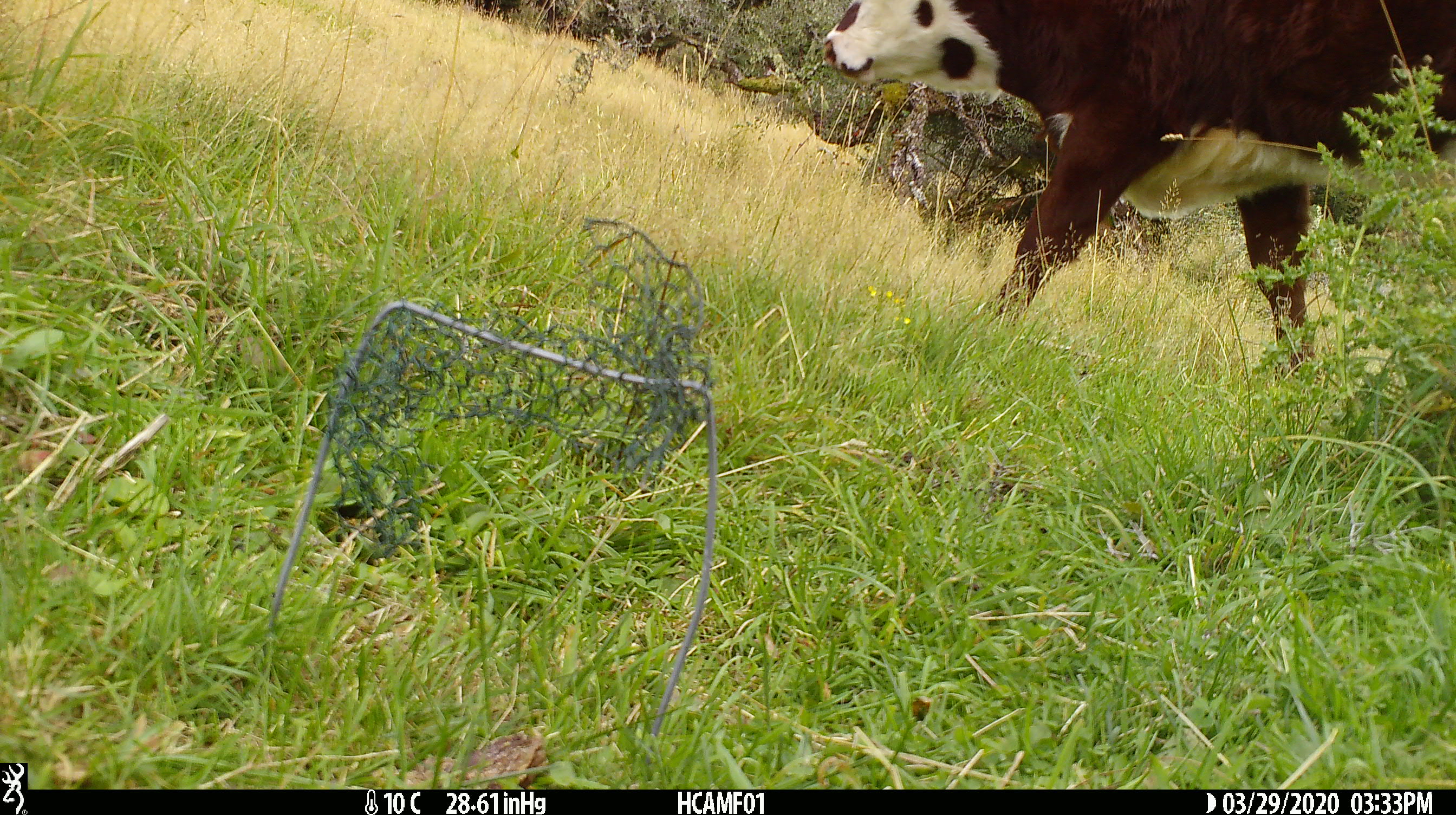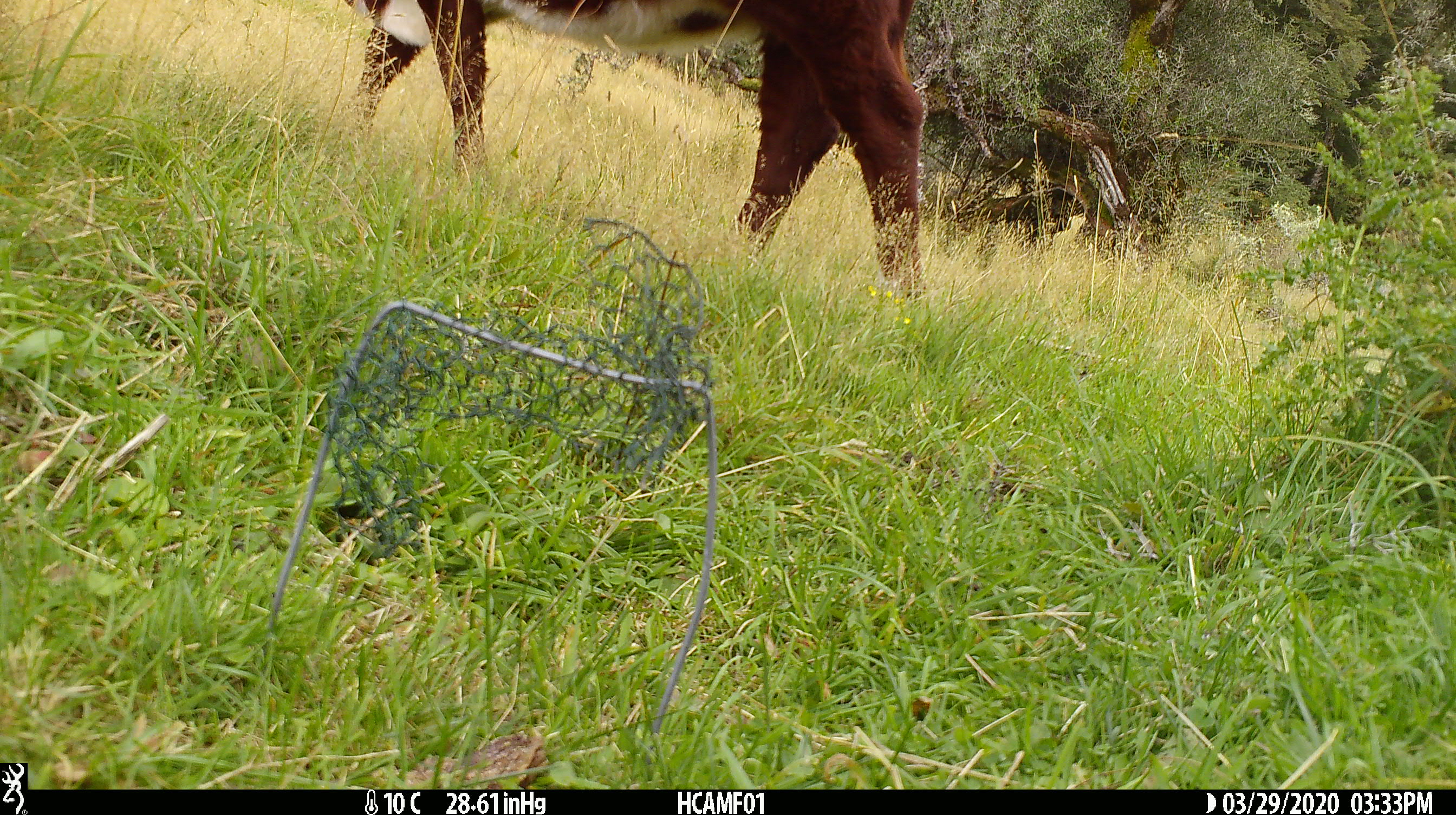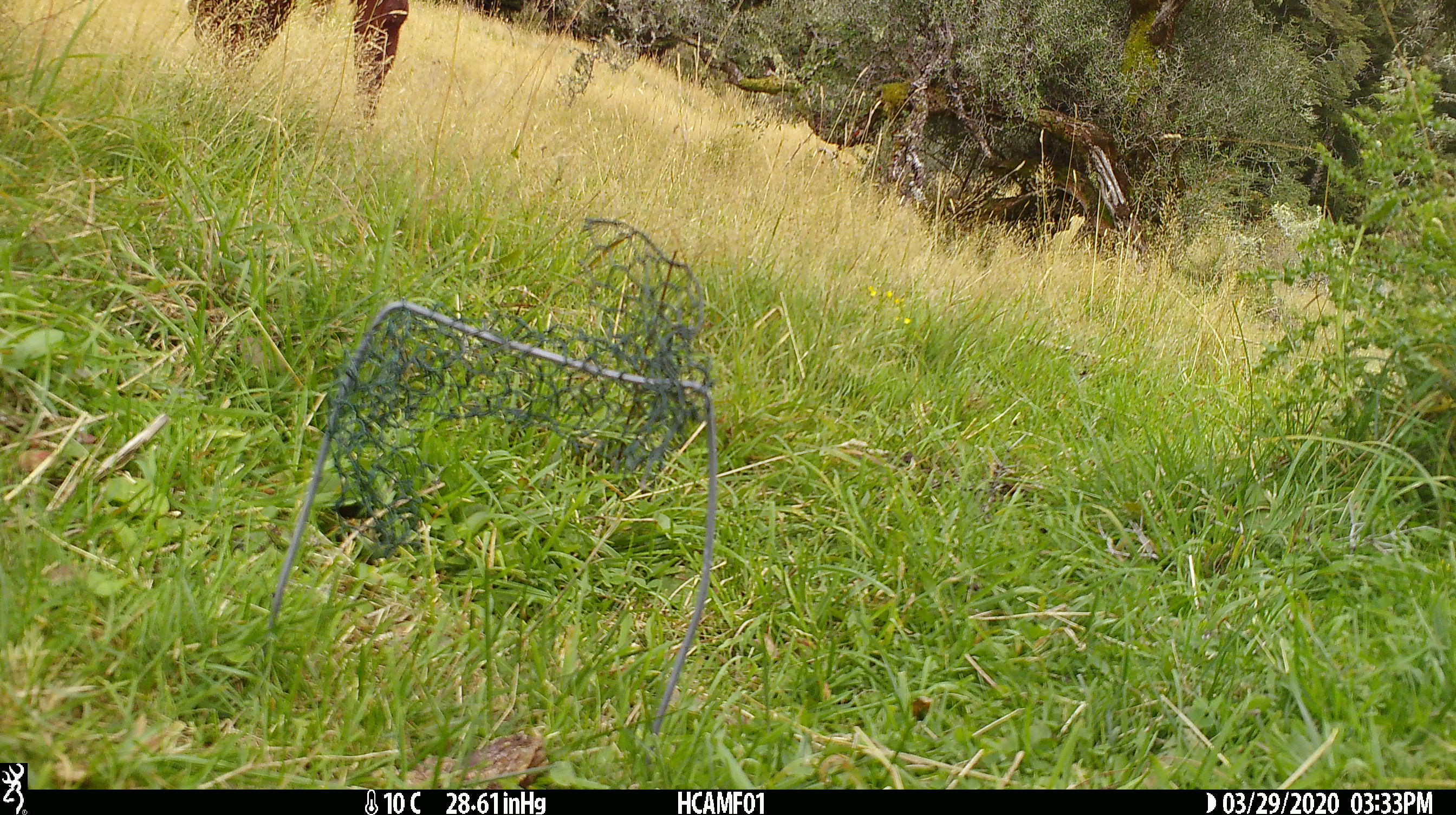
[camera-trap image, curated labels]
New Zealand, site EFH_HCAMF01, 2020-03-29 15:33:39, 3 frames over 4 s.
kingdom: Animalia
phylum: Chordata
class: Mammalia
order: Artiodactyla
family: Bovidae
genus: Bos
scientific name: Bos taurus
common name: domestic cow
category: cow